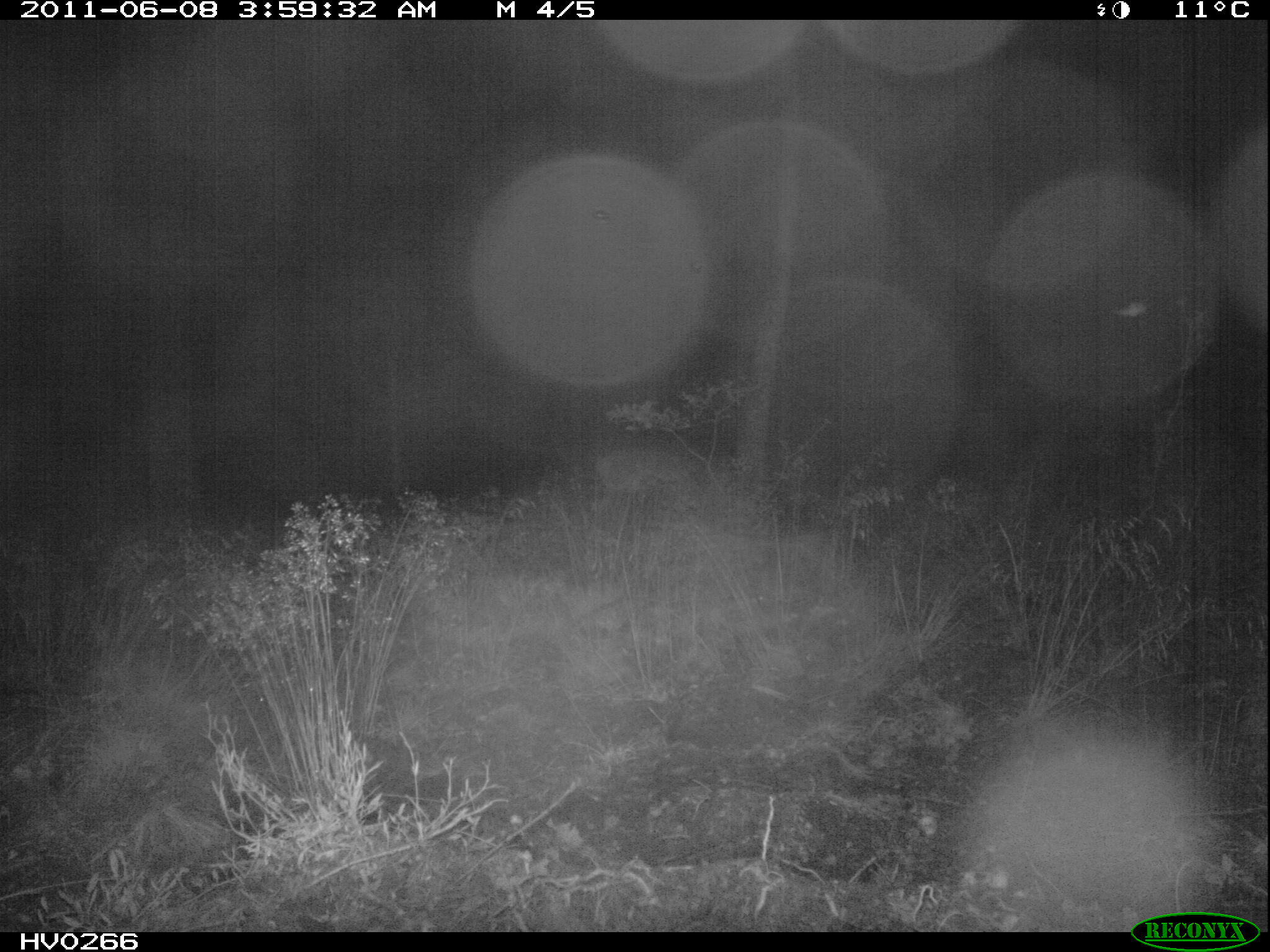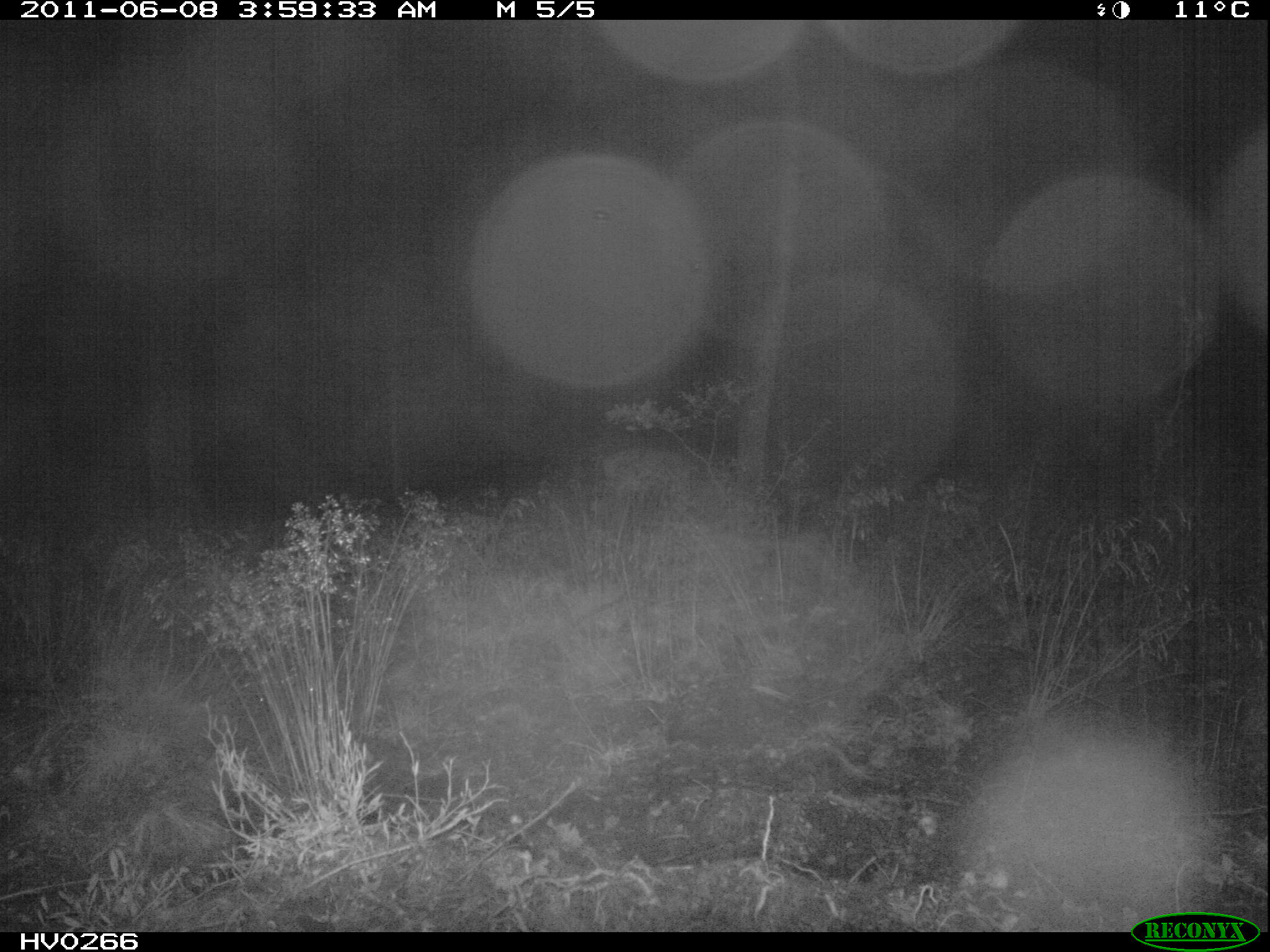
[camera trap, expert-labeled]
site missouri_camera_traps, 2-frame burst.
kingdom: Animalia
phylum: Chordata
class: Mammalia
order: Artiodactyla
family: Cervidae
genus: Cervus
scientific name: Cervus elaphus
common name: red deer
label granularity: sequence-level